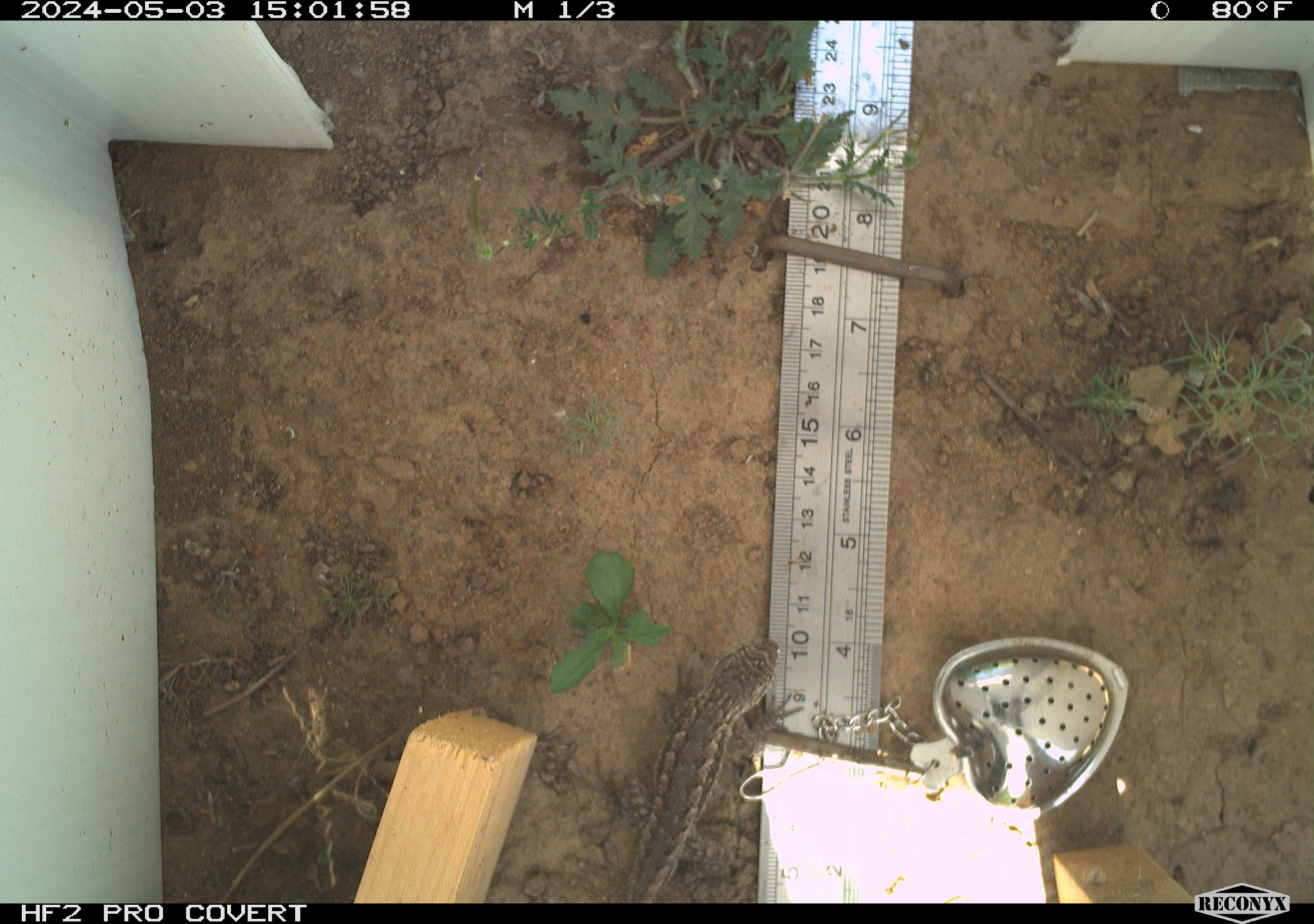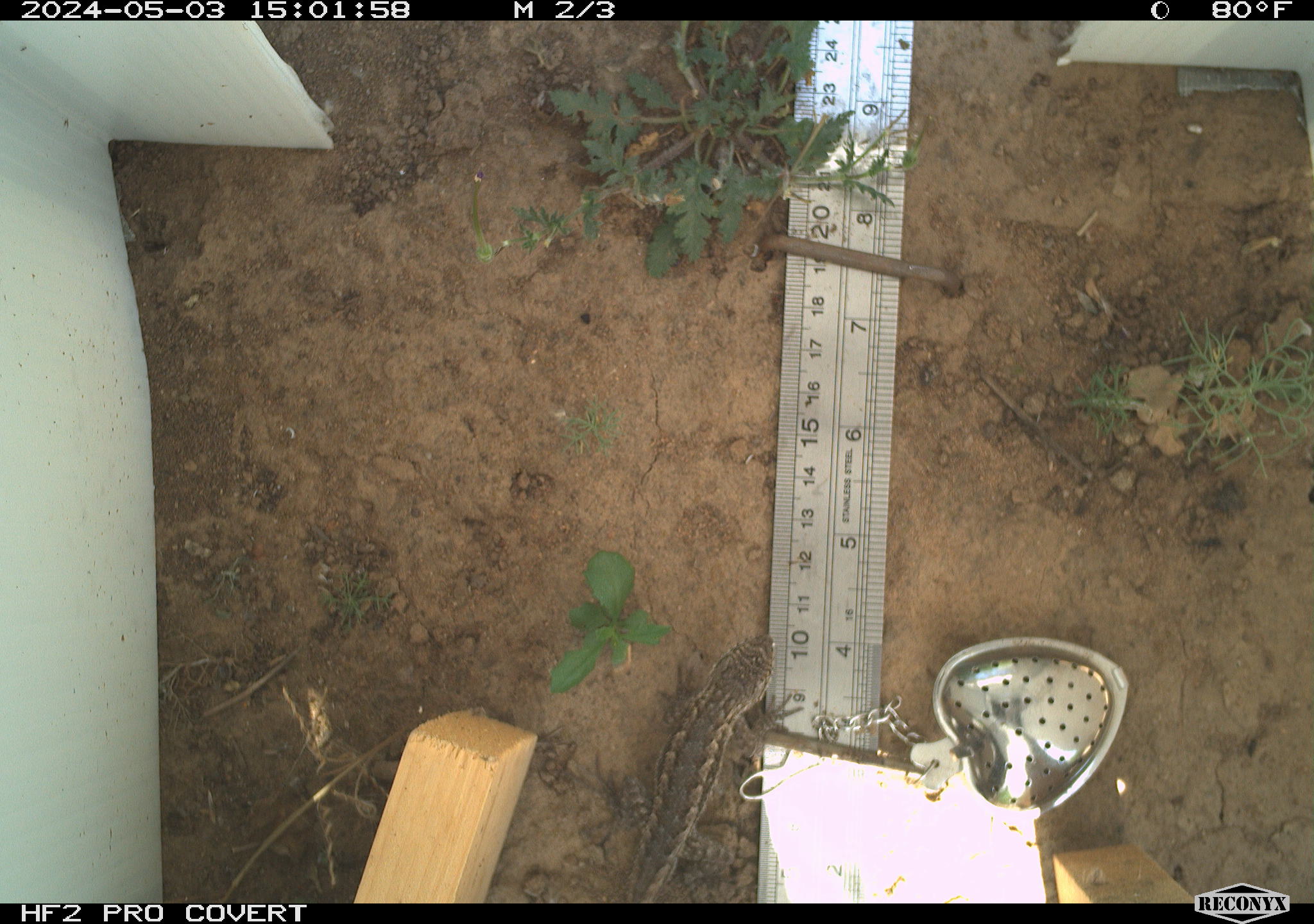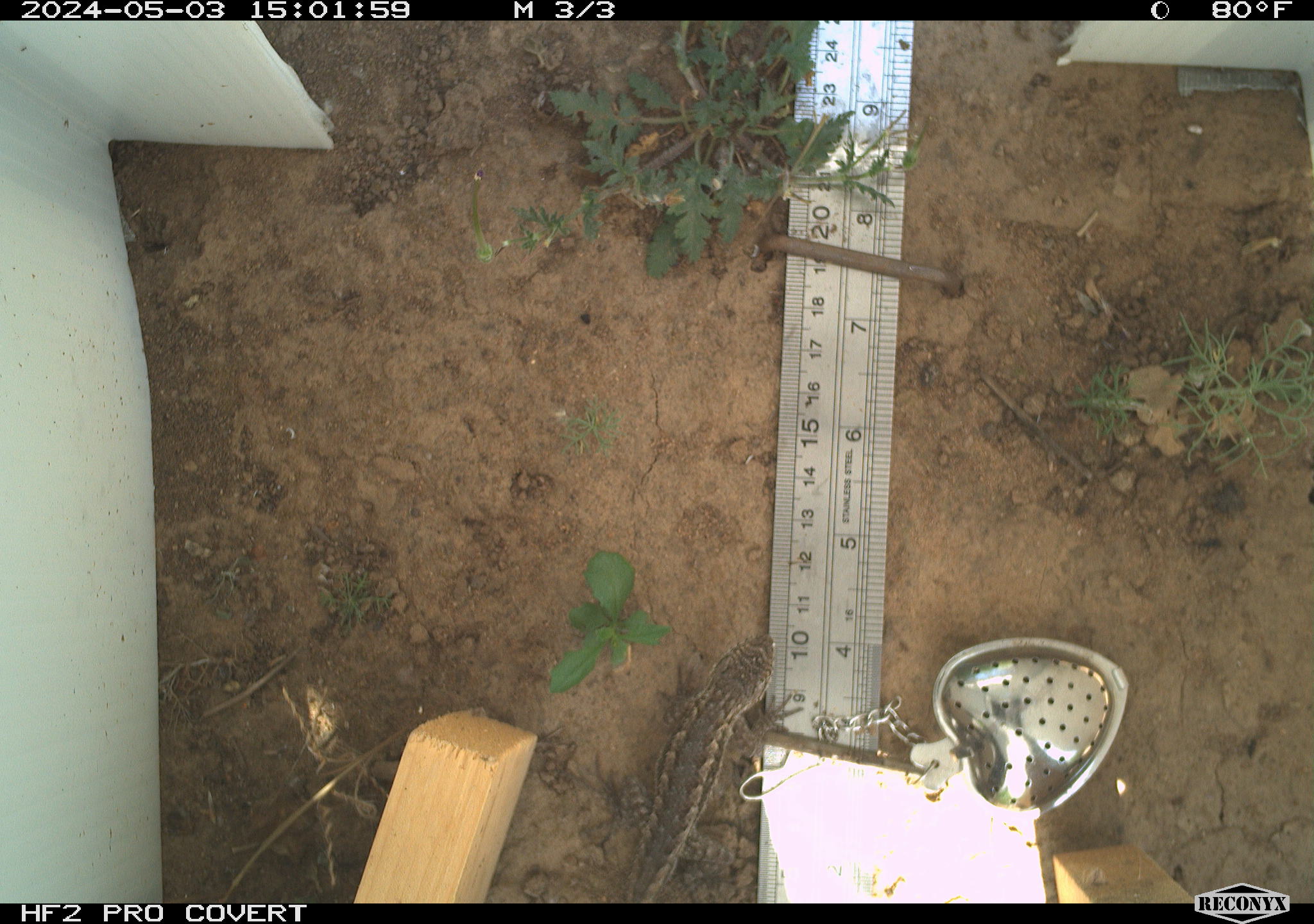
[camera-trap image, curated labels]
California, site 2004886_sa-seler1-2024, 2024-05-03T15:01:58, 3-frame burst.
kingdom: Animalia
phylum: Chordata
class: Reptilia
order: Squamata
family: Phrynosomatidae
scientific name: Phrynosomatidae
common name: phrynosomatid lizards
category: phrynosomatidae family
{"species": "phrynosomatidae family (phrynosomatid lizards) (Phrynosomatidae)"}